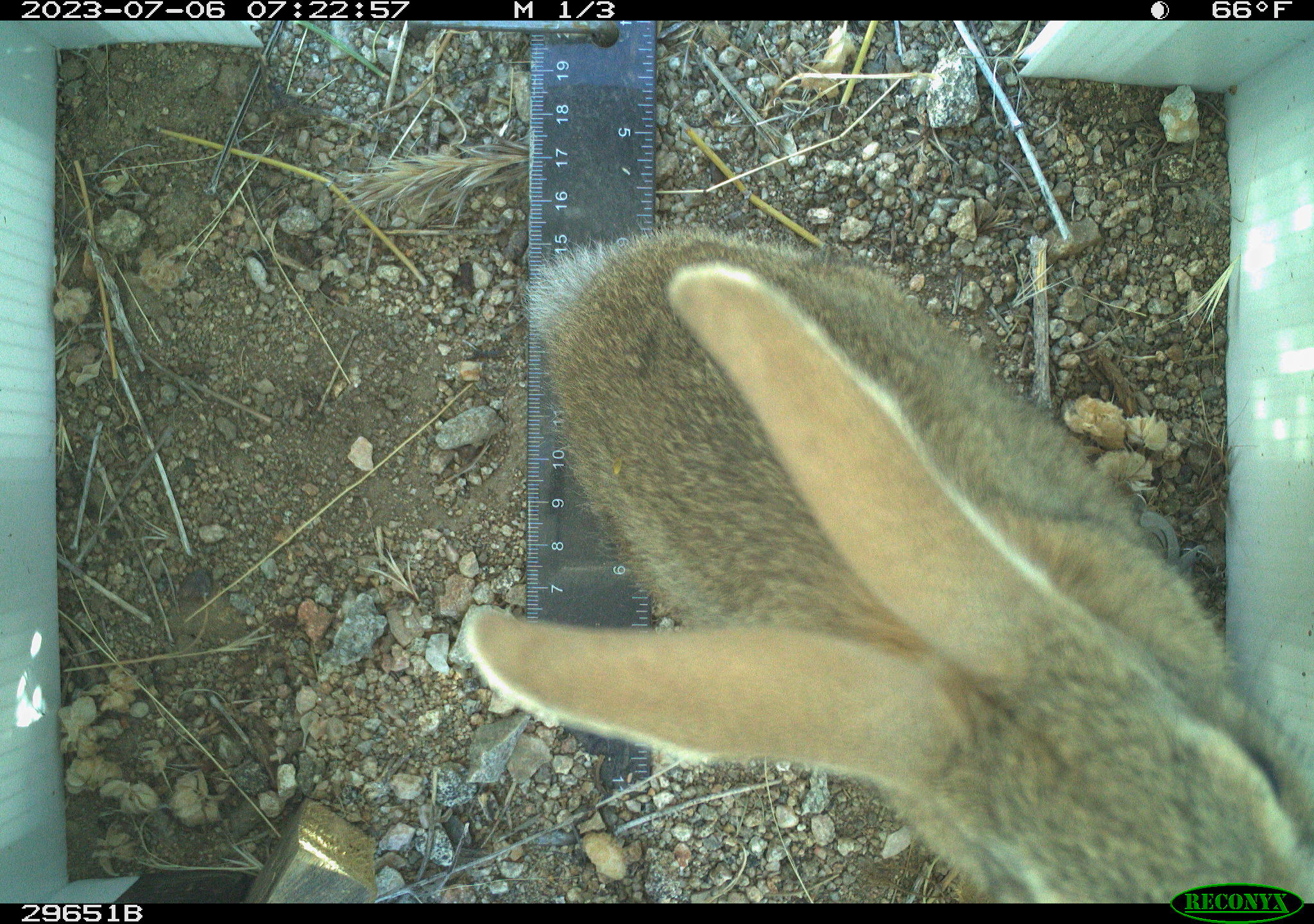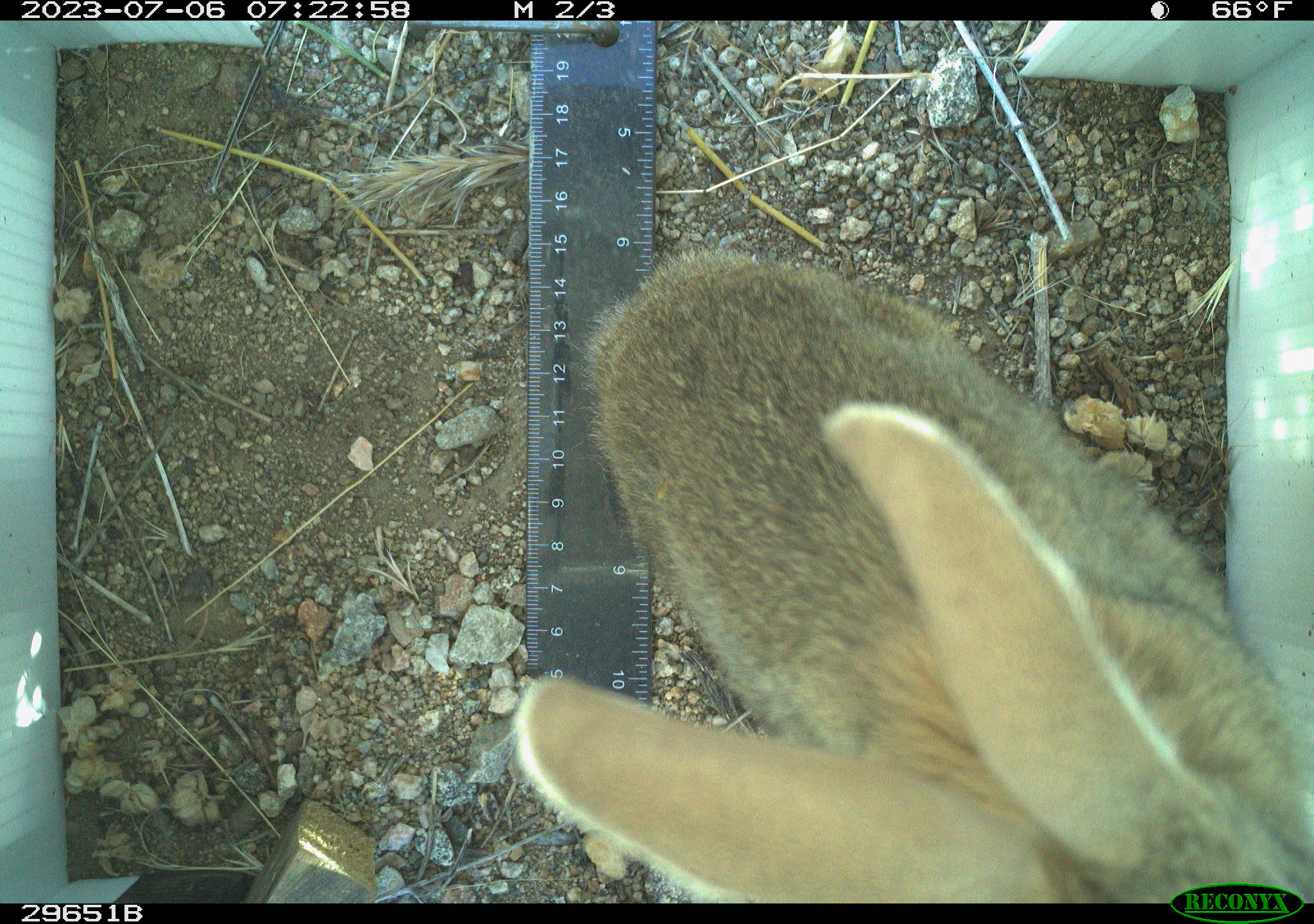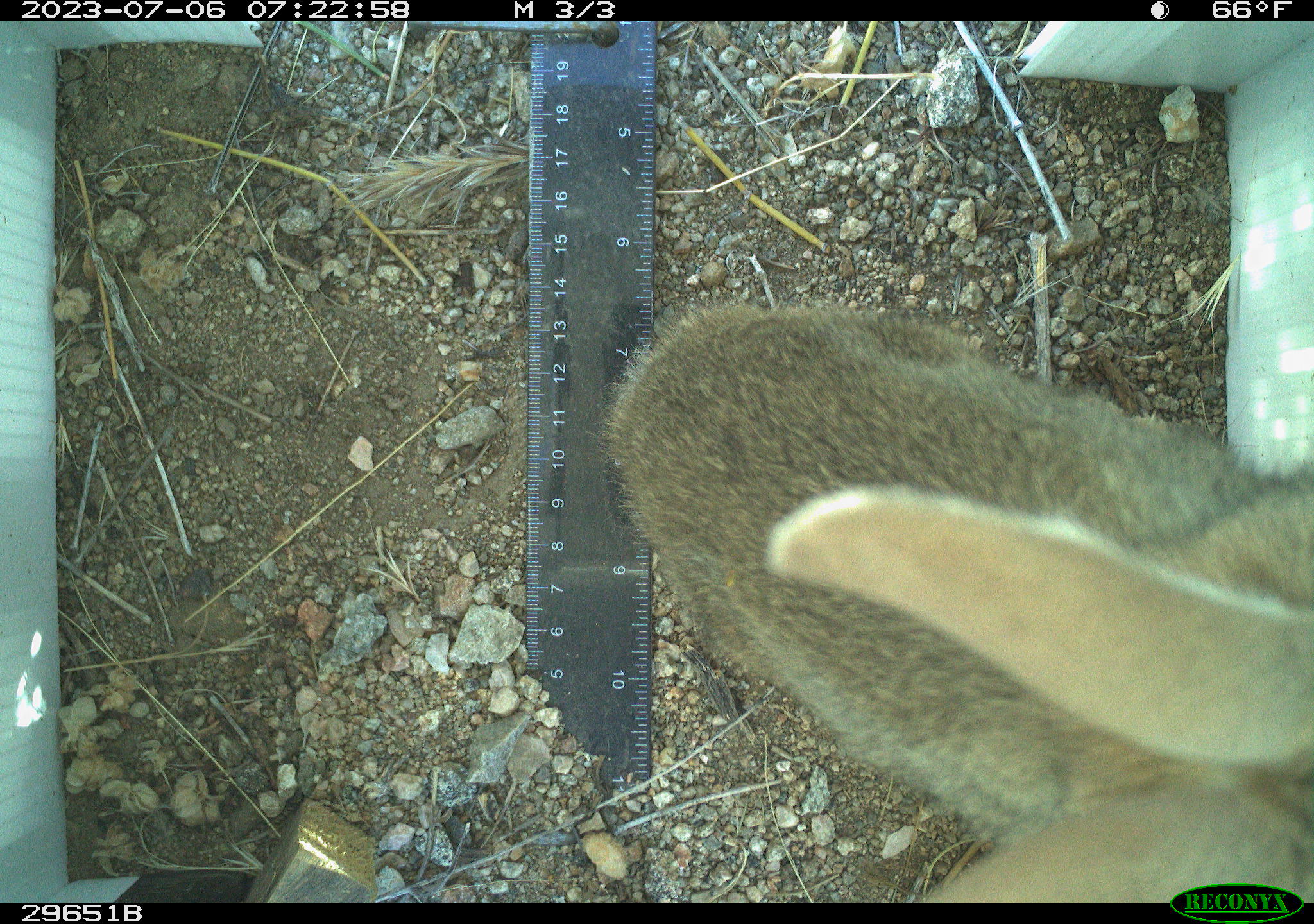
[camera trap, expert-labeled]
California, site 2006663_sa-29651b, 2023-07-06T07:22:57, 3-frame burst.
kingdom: Animalia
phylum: Chordata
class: Mammalia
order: Lagomorpha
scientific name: Lagomorpha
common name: hares, rabbits, and pikas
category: lagomorpha order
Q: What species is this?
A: Lagomorpha order (hares, rabbits, and pikas) (Lagomorpha).